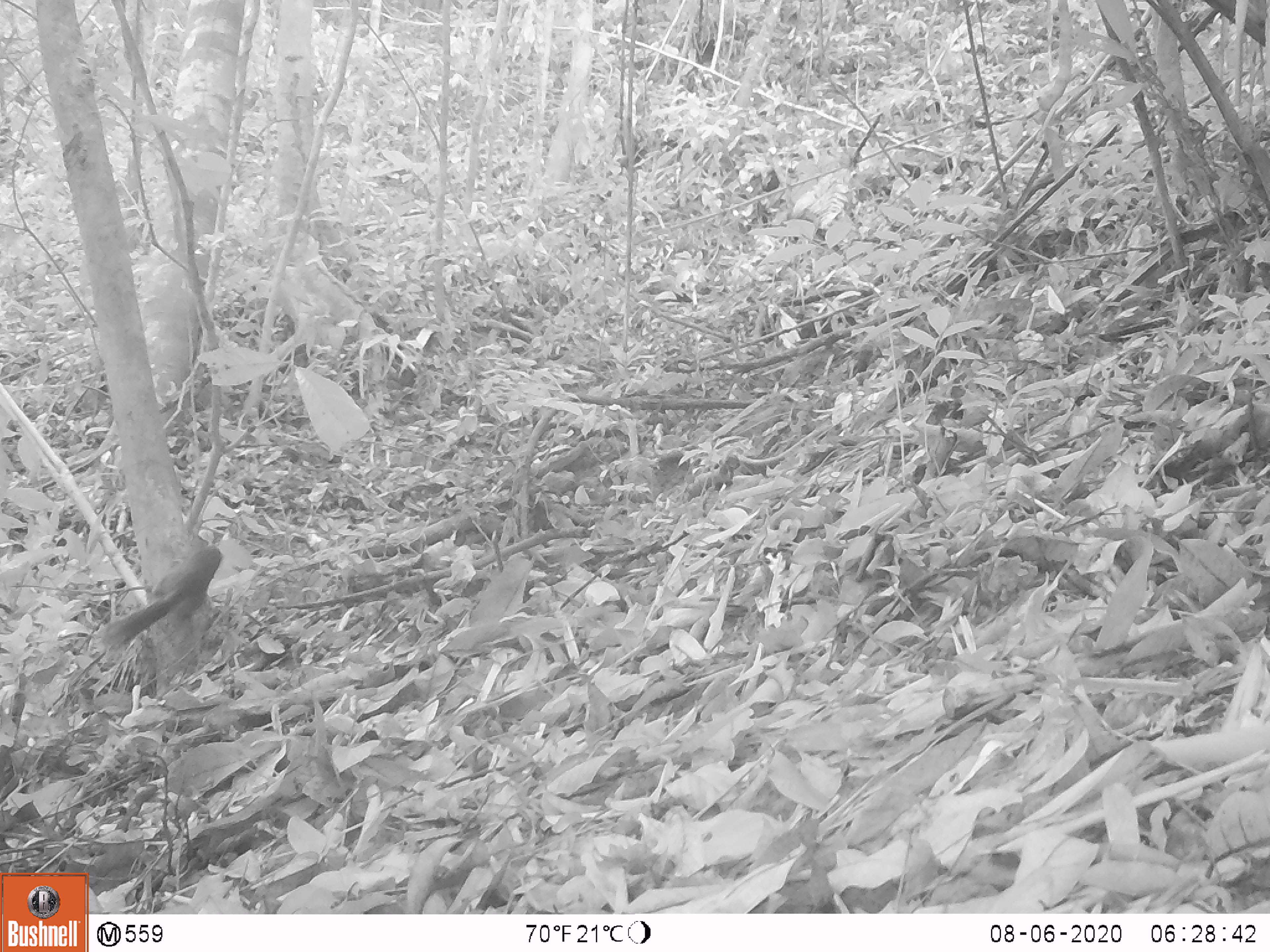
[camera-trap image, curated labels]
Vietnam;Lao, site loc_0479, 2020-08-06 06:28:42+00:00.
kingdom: Animalia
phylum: Chordata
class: Mammalia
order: Rodentia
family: Sciuridae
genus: Dremomys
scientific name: Dremomys rufigenis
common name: red-cheeked squirrel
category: red cheeked squirrel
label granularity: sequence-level